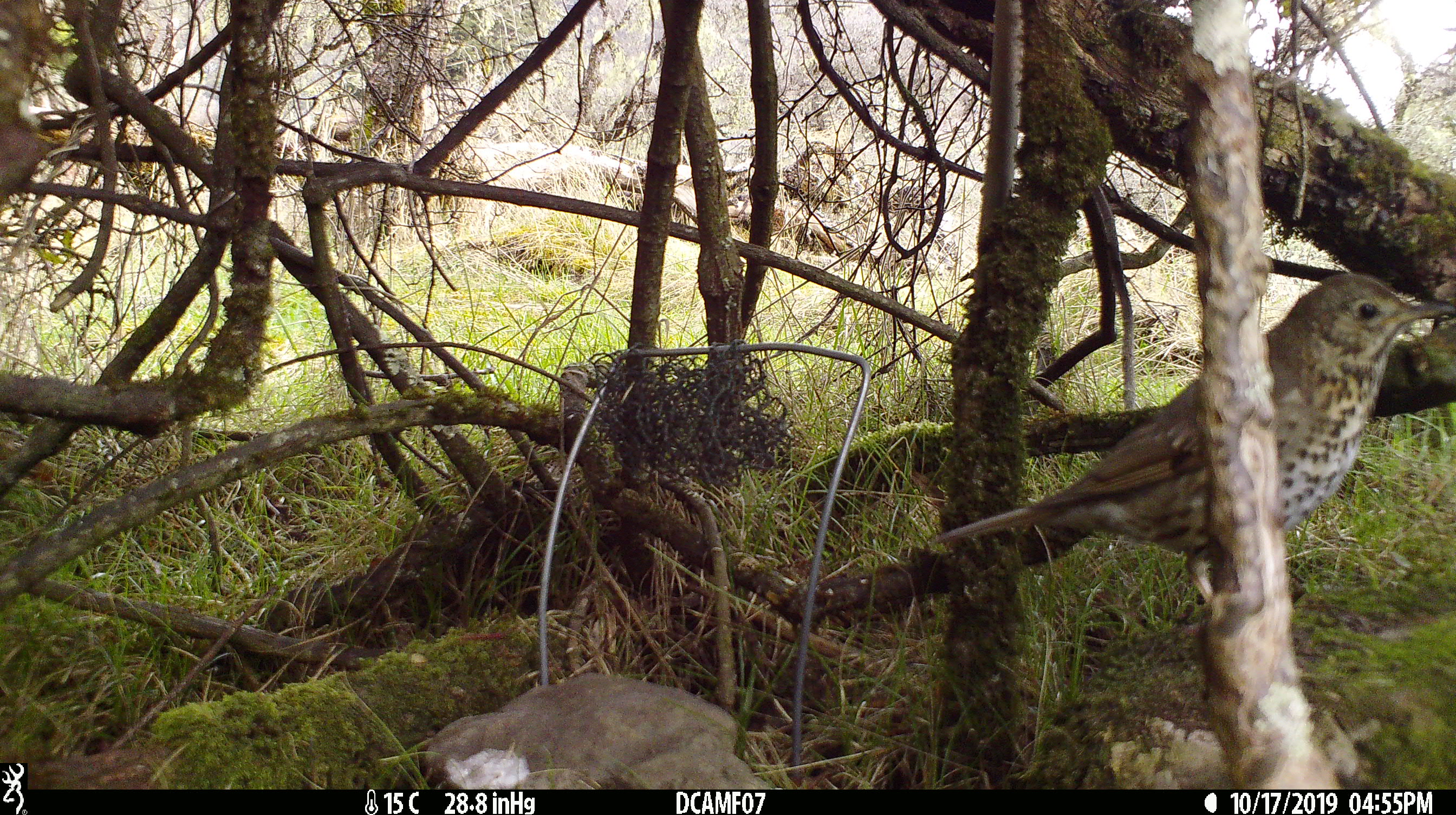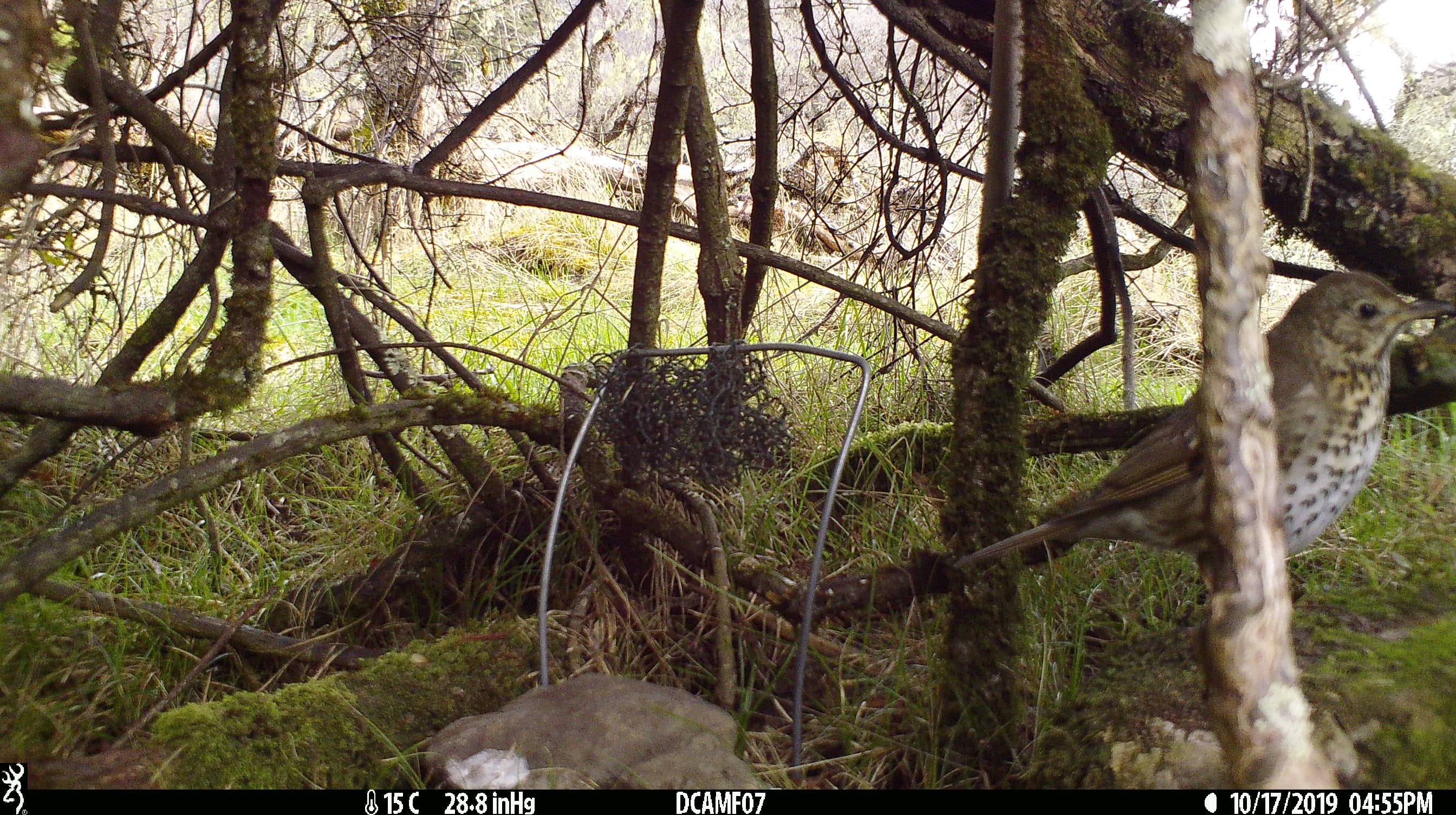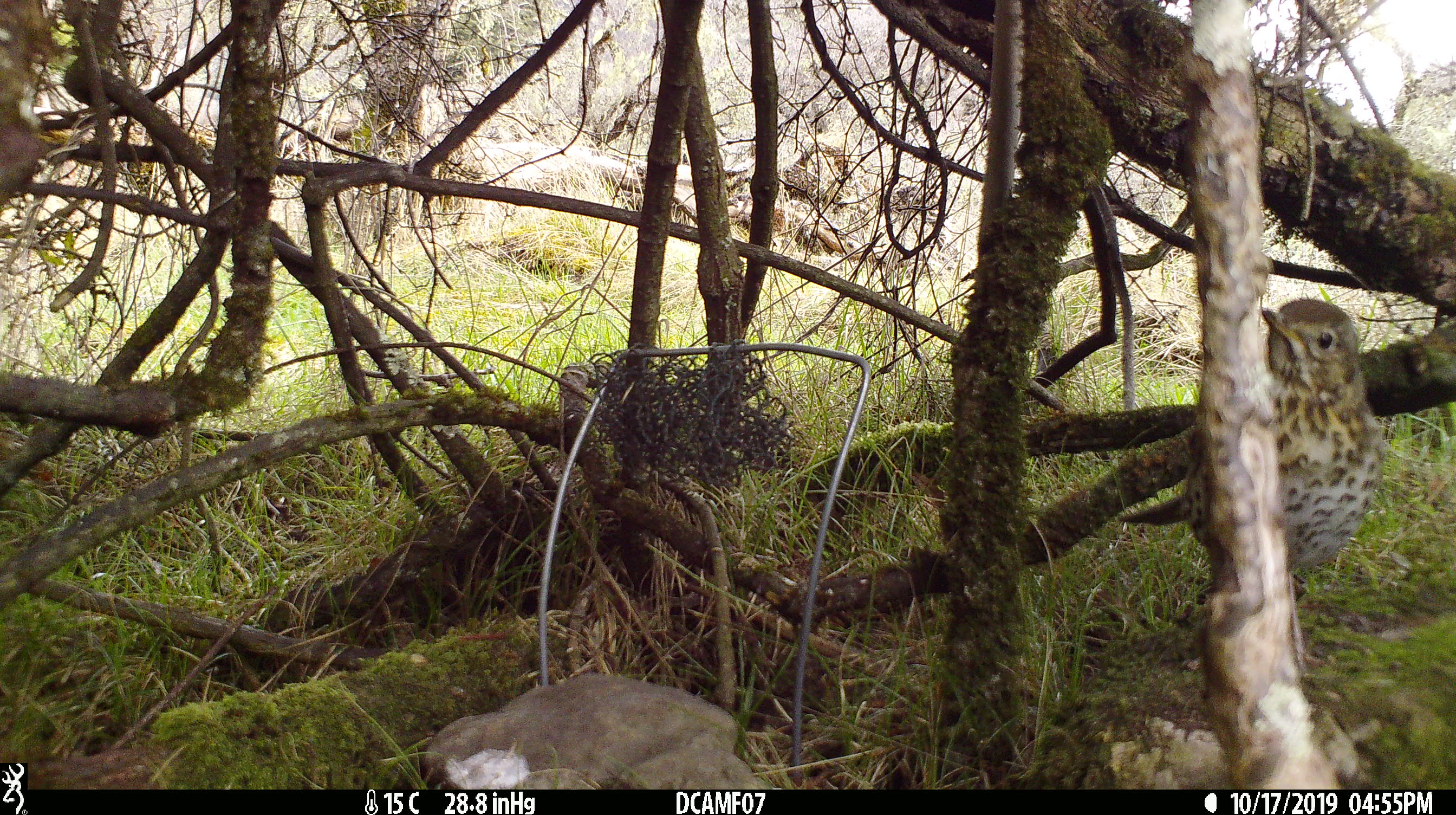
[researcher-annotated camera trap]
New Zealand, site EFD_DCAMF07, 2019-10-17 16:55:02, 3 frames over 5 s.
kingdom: Animalia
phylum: Chordata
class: Aves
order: Passeriformes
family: Turdidae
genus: Turdus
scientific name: Turdus philomelos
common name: song thrush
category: thrush